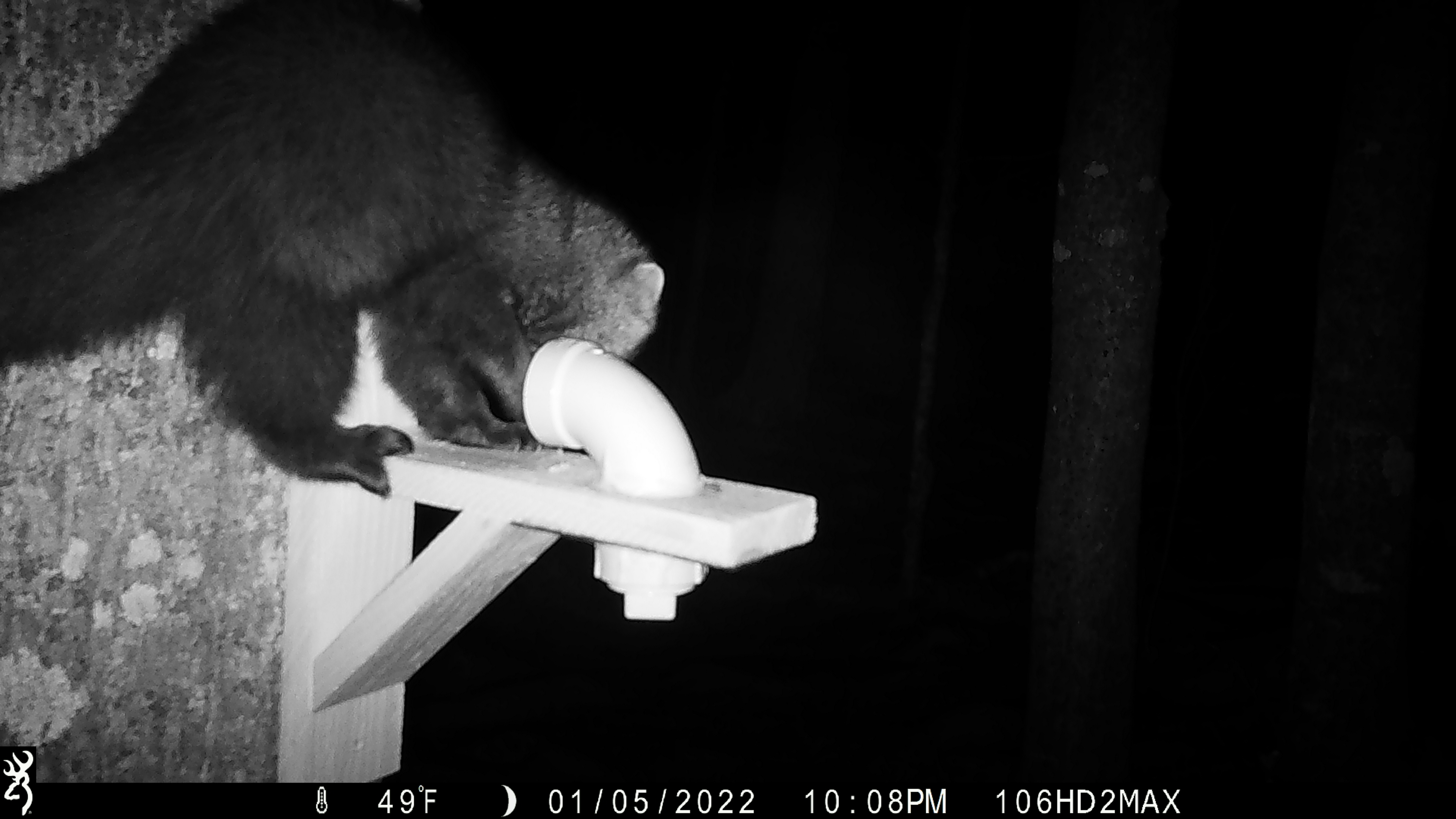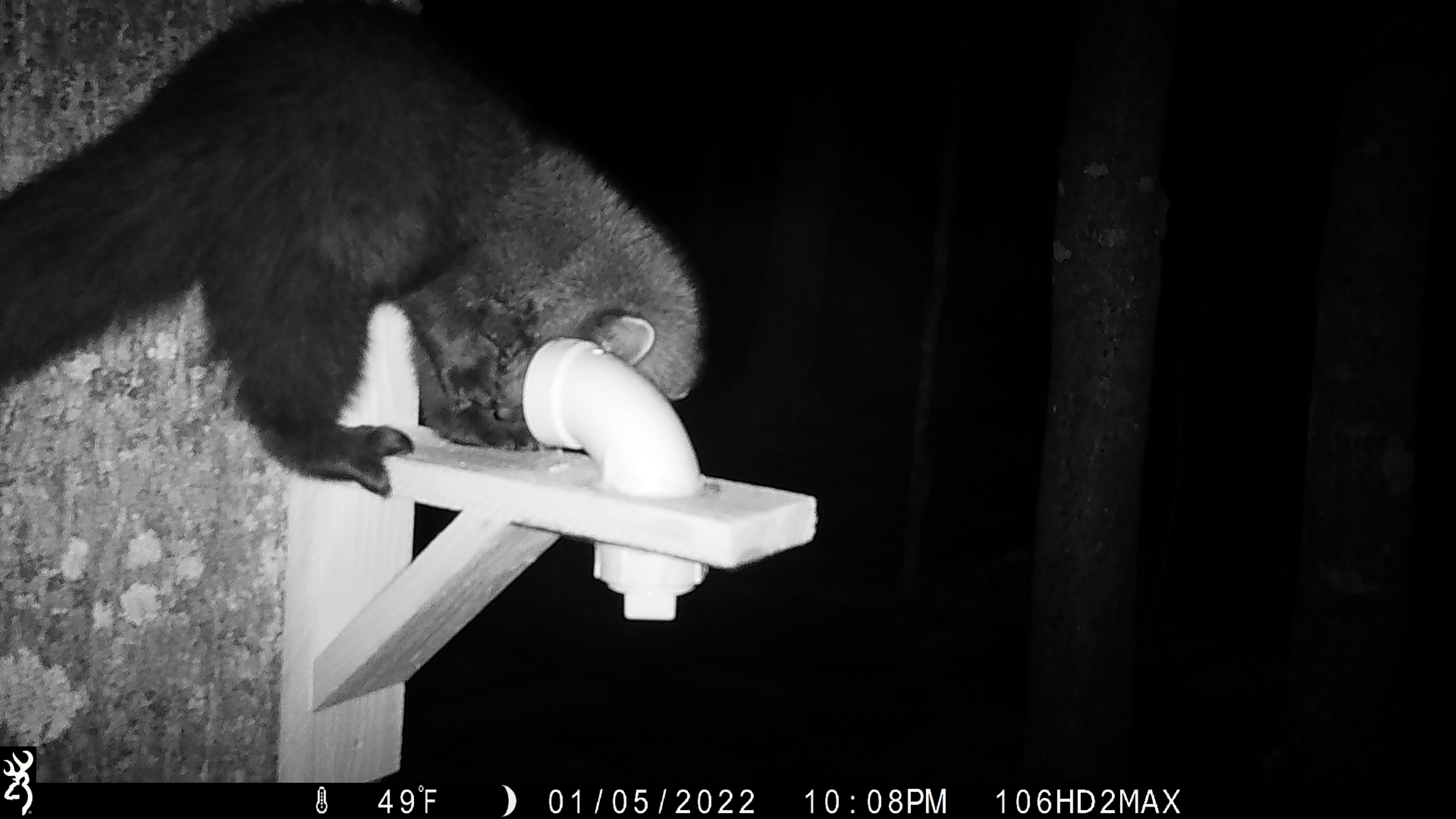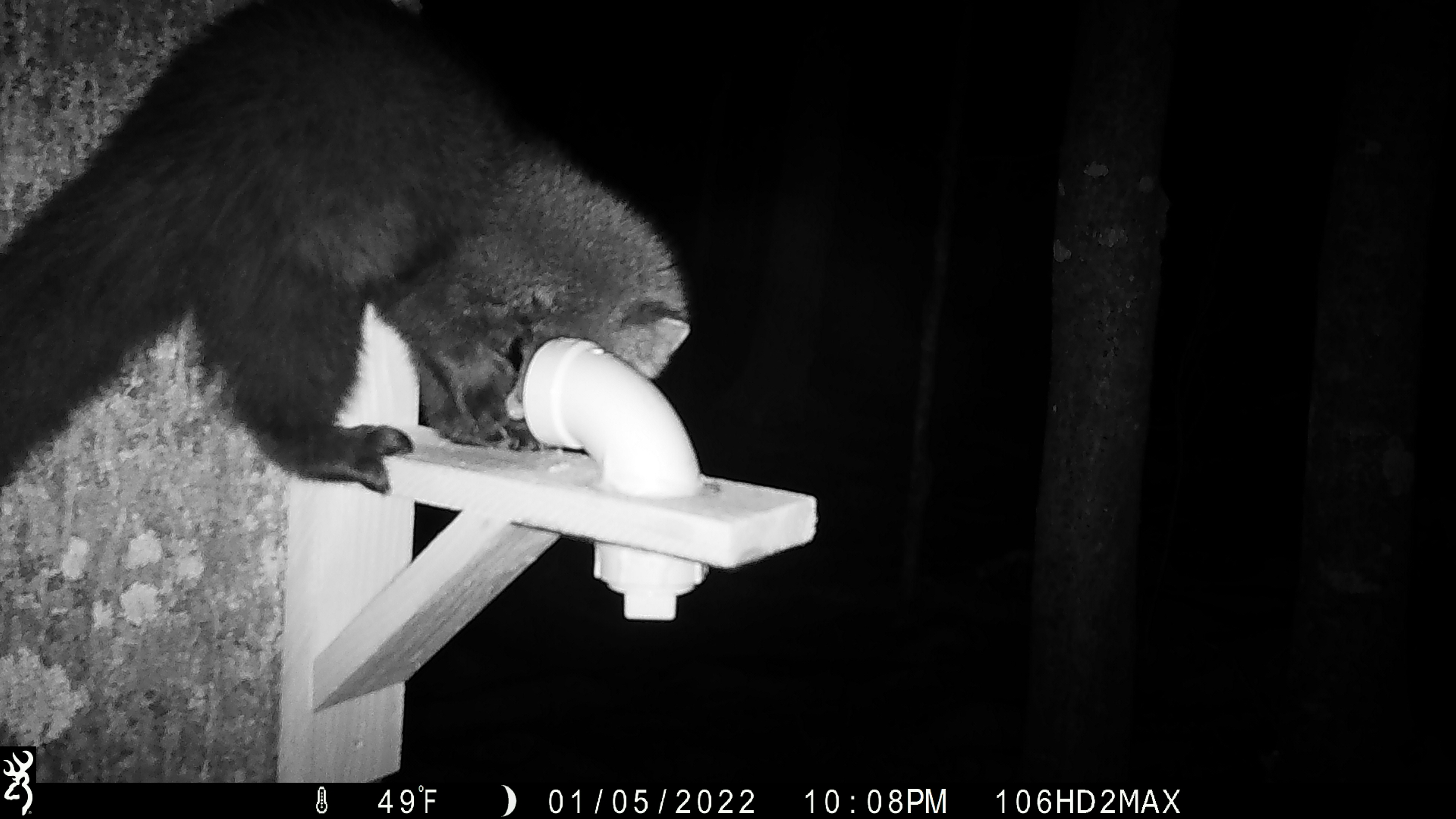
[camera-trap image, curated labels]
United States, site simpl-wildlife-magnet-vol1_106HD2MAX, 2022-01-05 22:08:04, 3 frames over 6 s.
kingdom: Animalia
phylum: Chordata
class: Mammalia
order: Carnivora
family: Mustelidae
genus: Pekania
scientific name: Pekania pennanti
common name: fisher